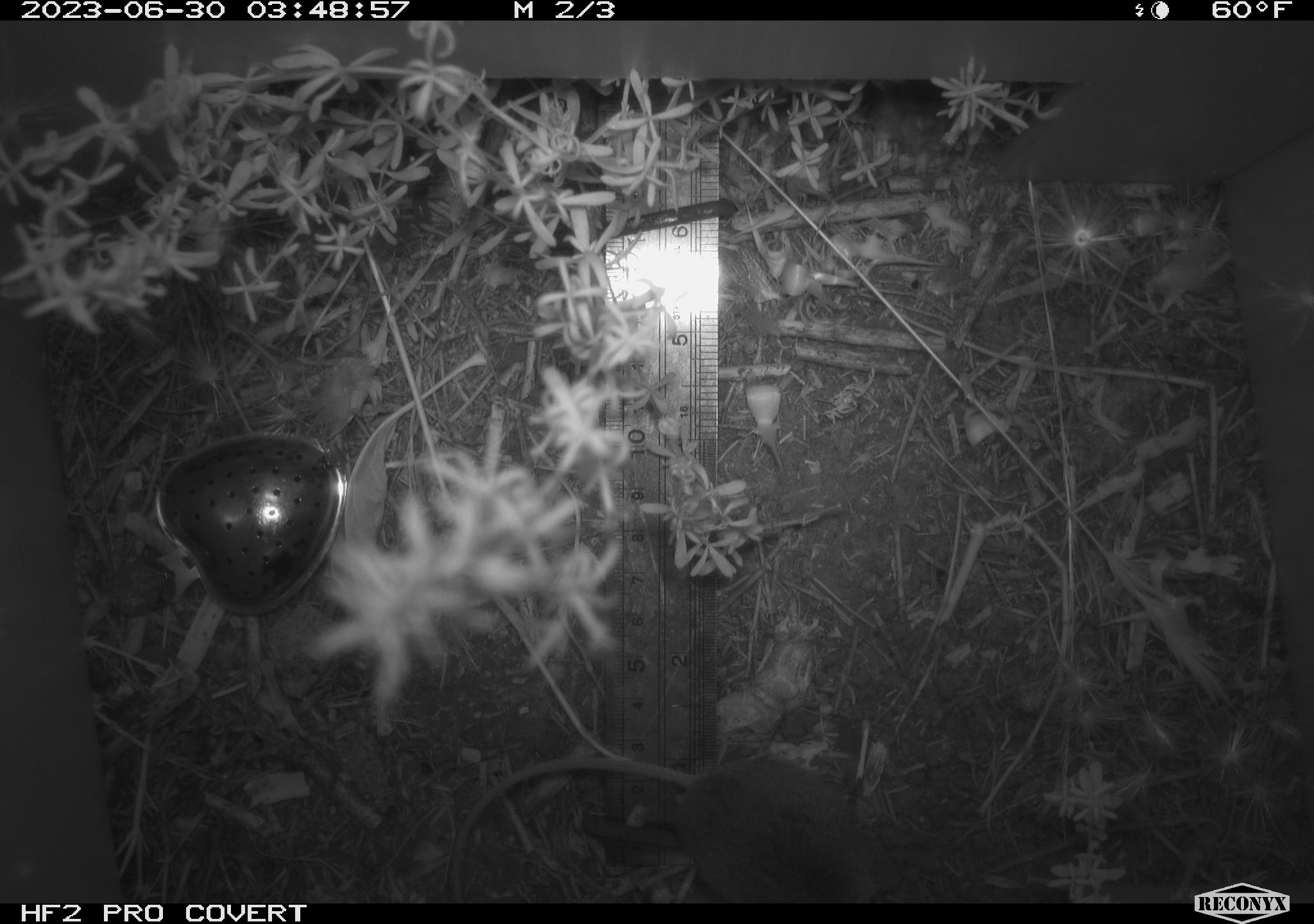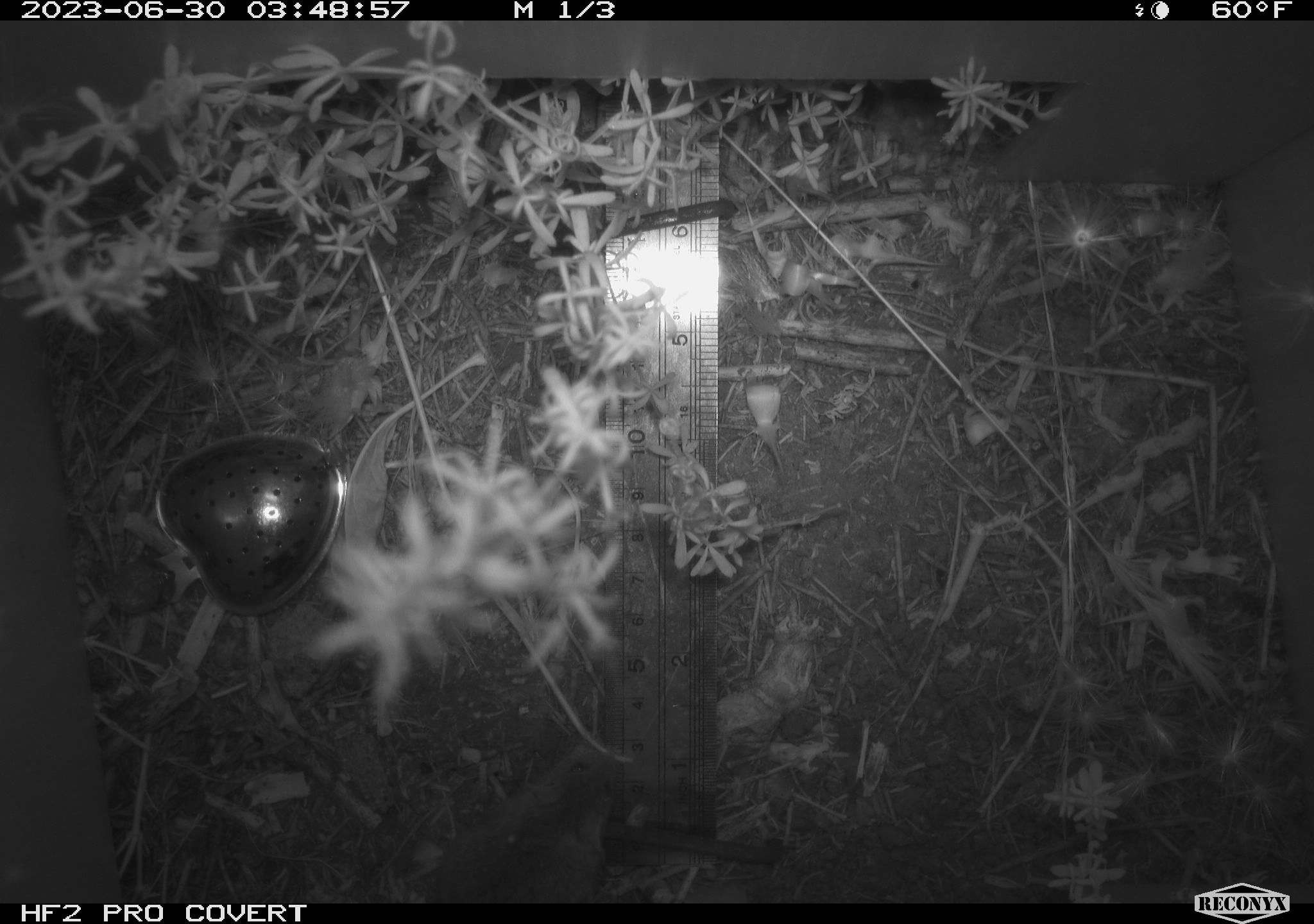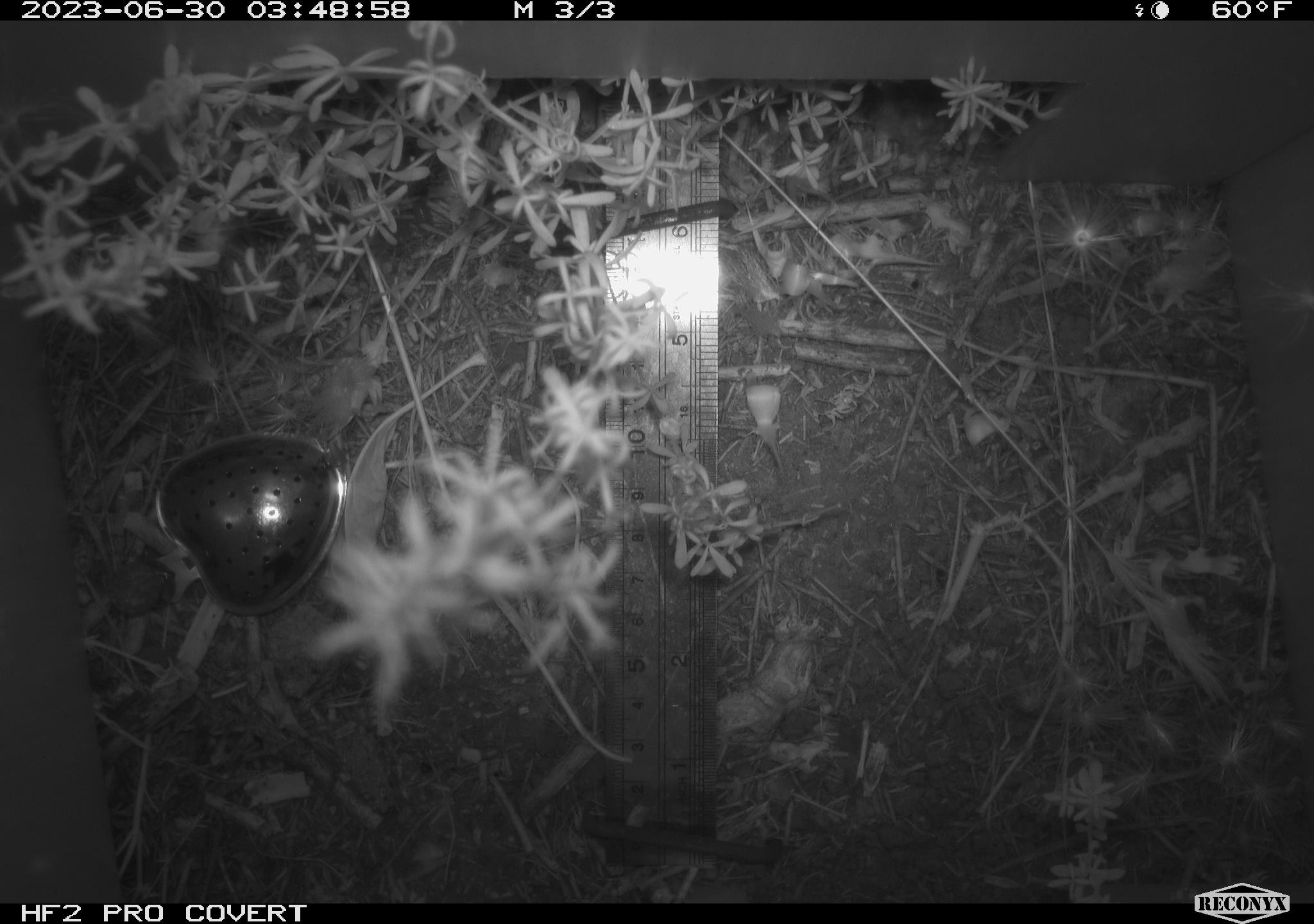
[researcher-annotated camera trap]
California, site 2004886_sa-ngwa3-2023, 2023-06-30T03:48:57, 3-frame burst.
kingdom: Animalia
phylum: Chordata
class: Mammalia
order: Rodentia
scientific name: Rodentia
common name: mouse species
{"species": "mouse species (Rodentia)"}